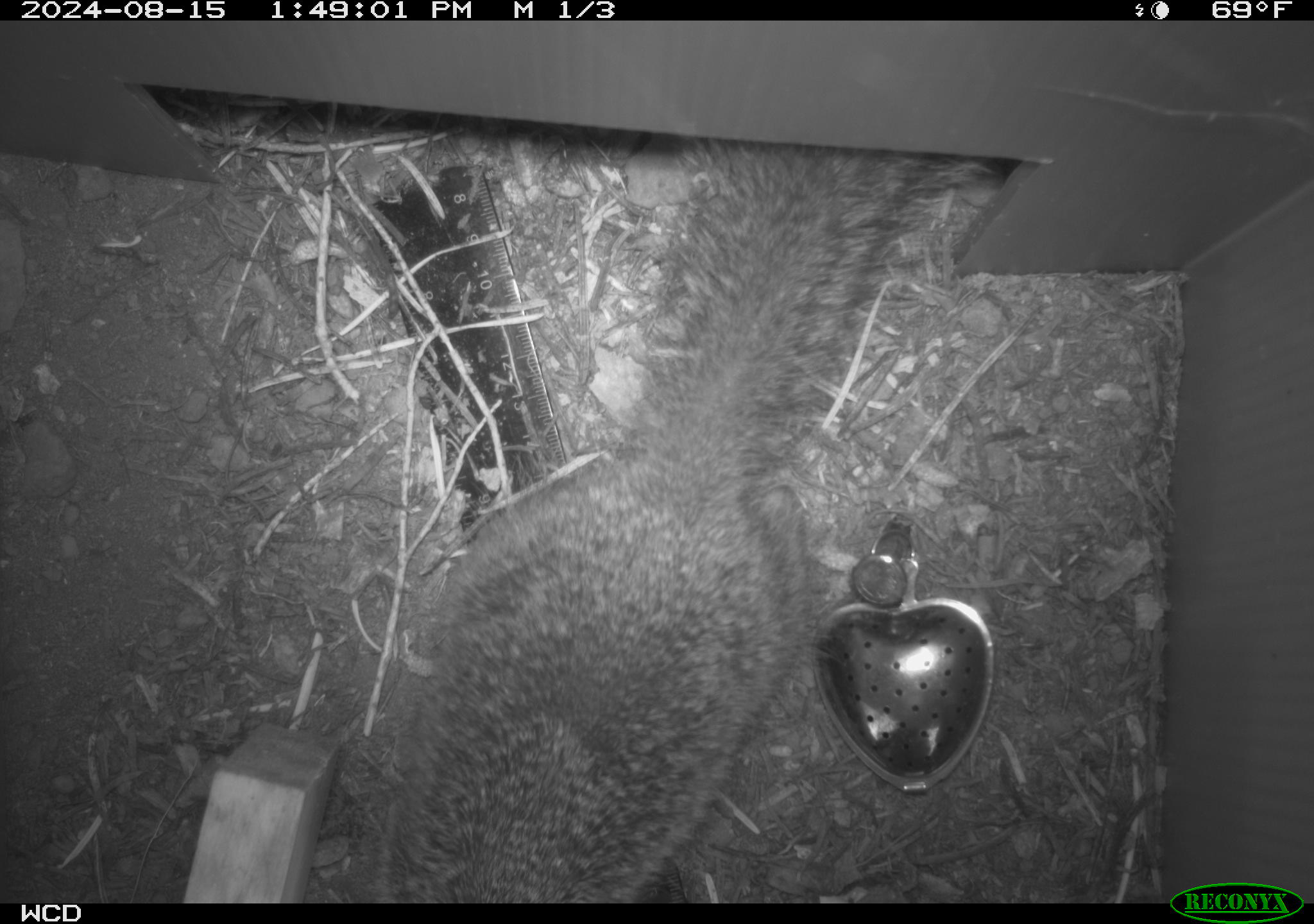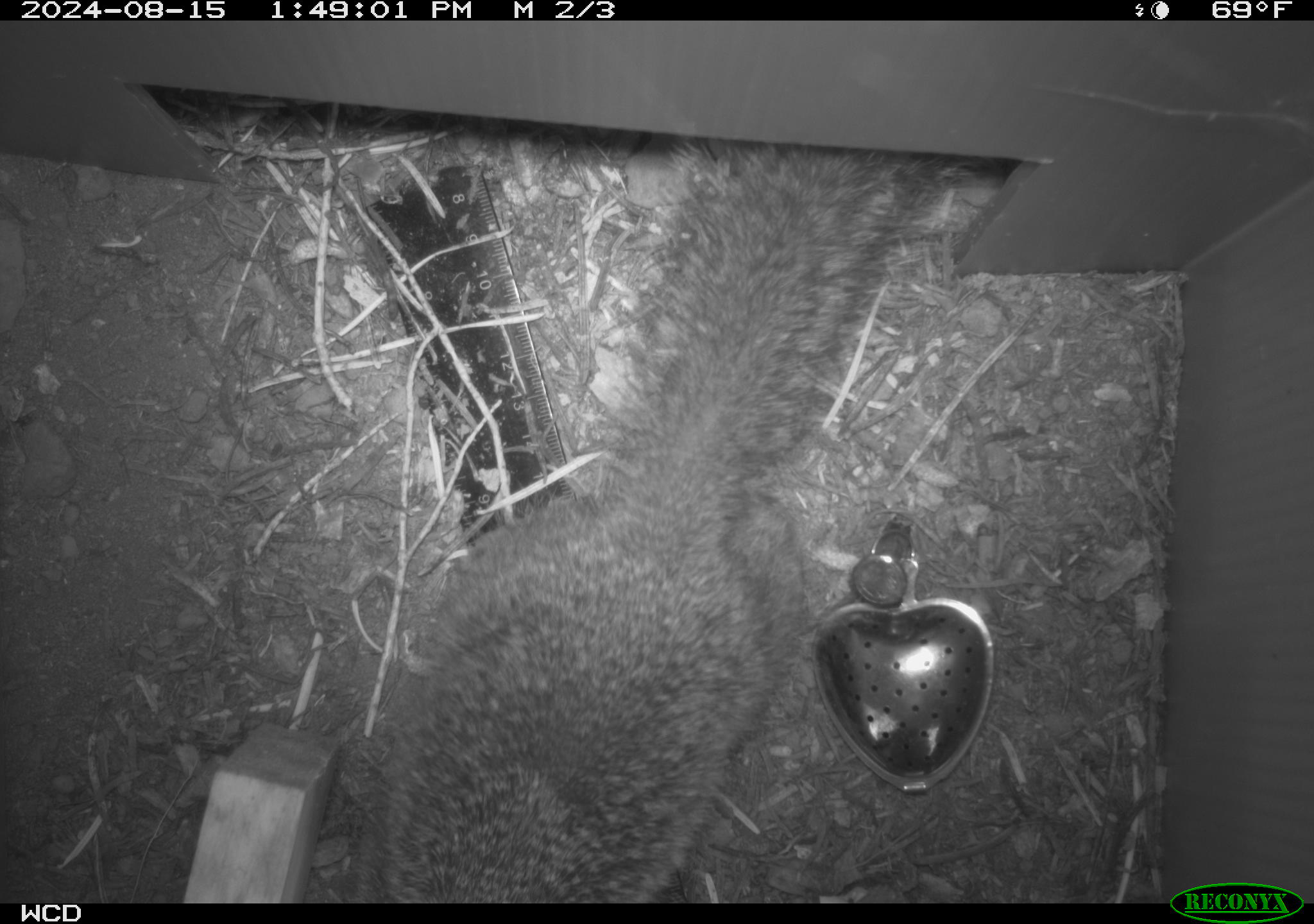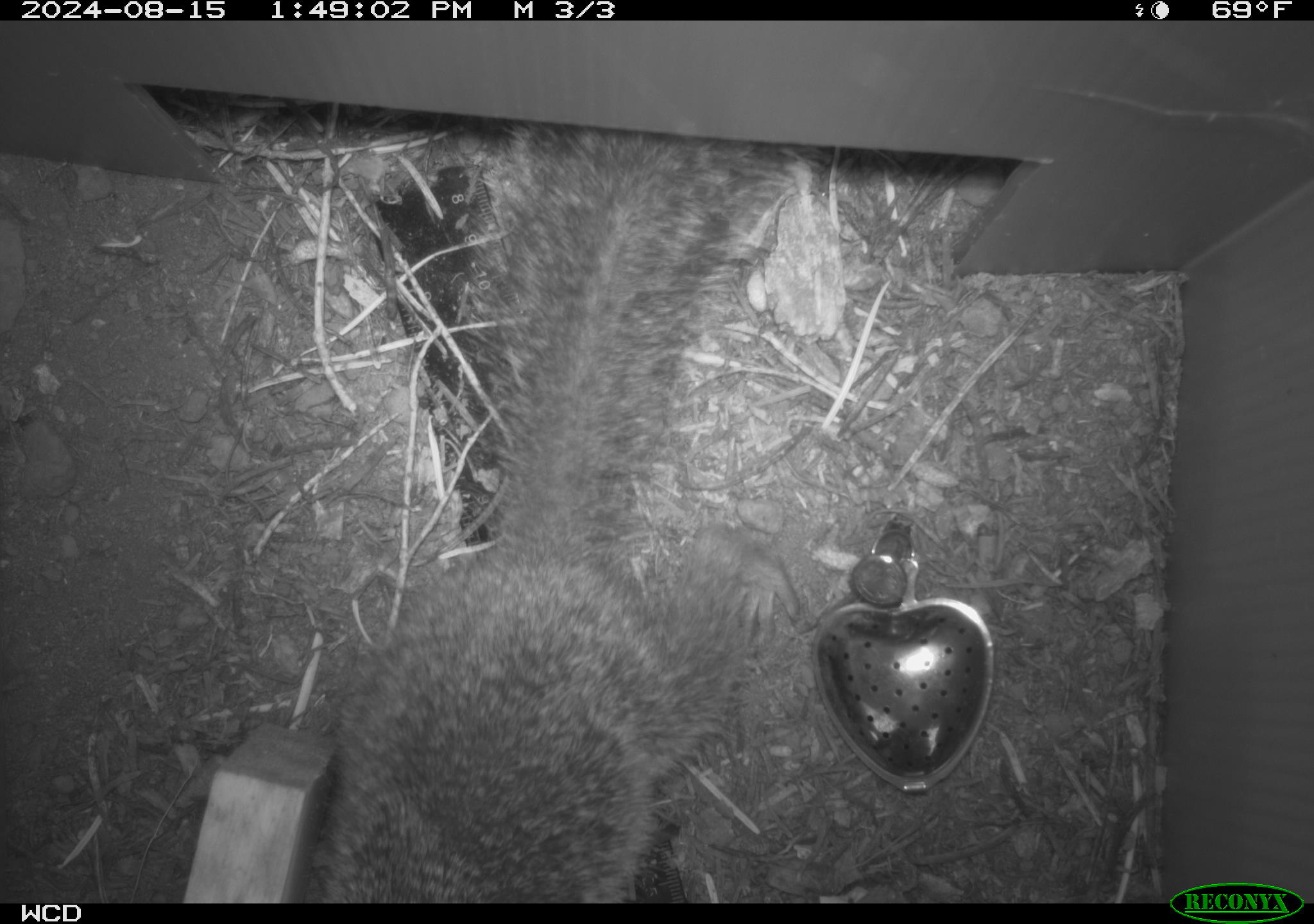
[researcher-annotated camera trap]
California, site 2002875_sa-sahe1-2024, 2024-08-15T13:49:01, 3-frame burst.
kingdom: Animalia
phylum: Chordata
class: Mammalia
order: Rodentia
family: Sciuridae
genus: Otospermophilus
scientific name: Otospermophilus beecheyi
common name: california ground squirrel